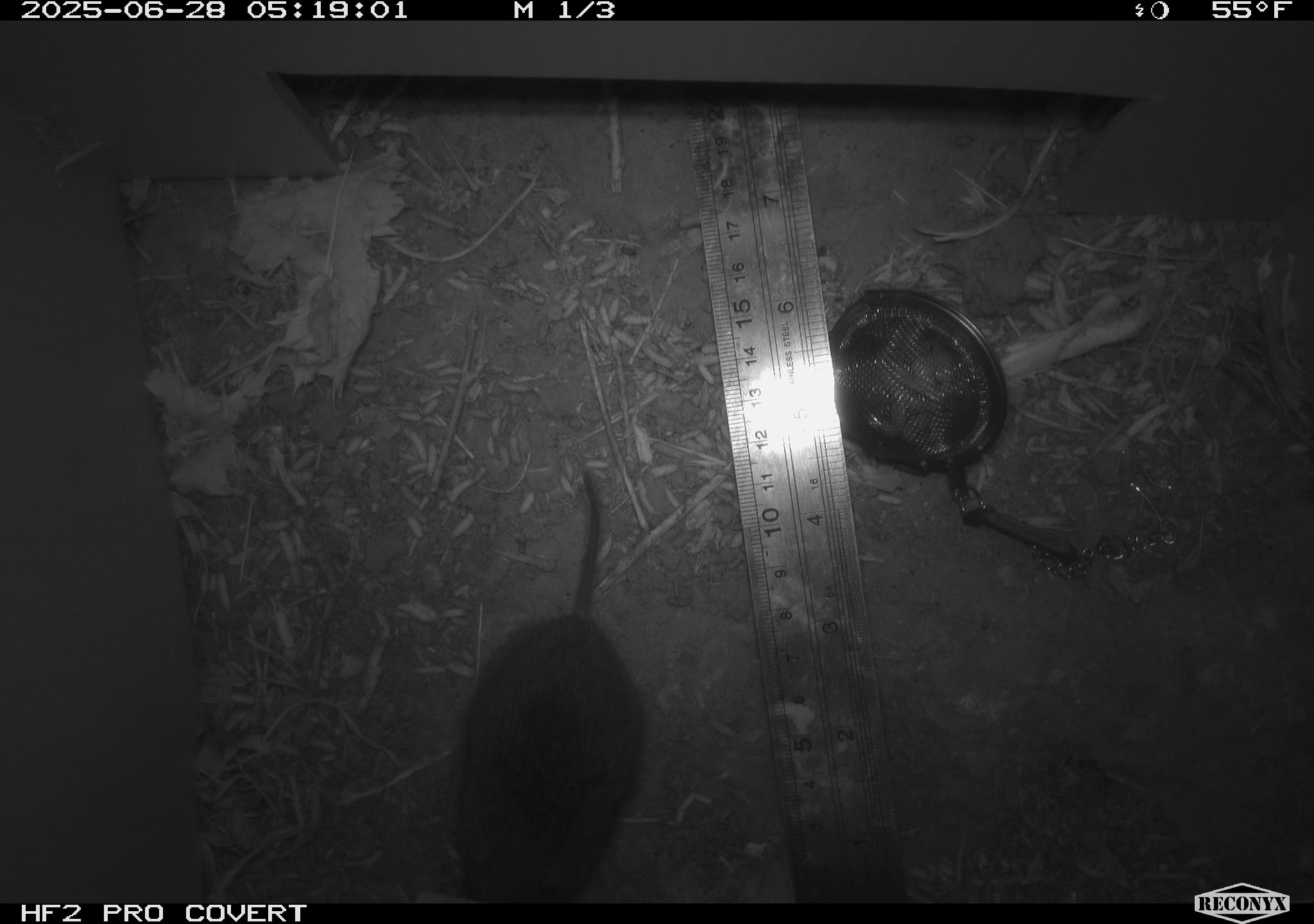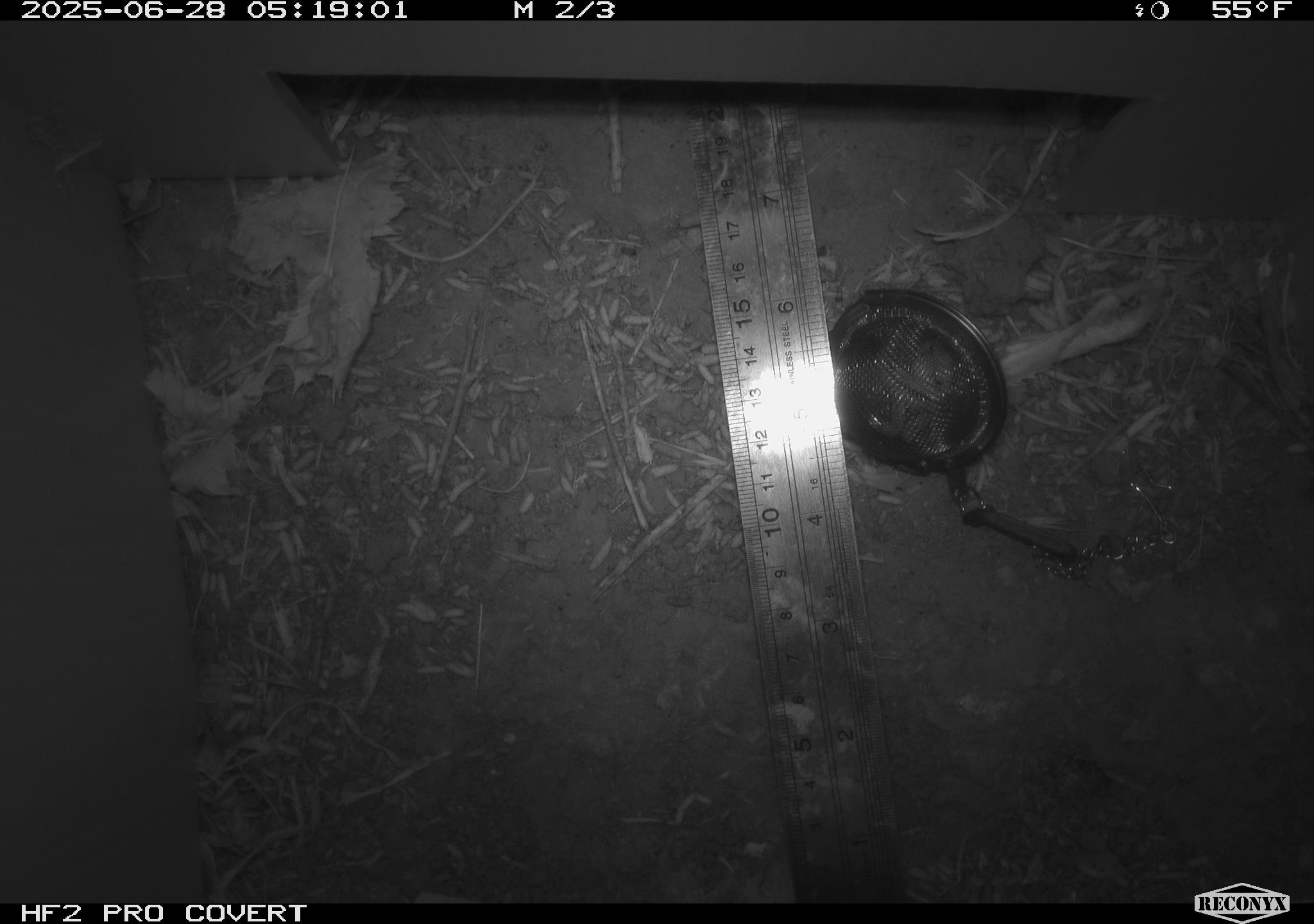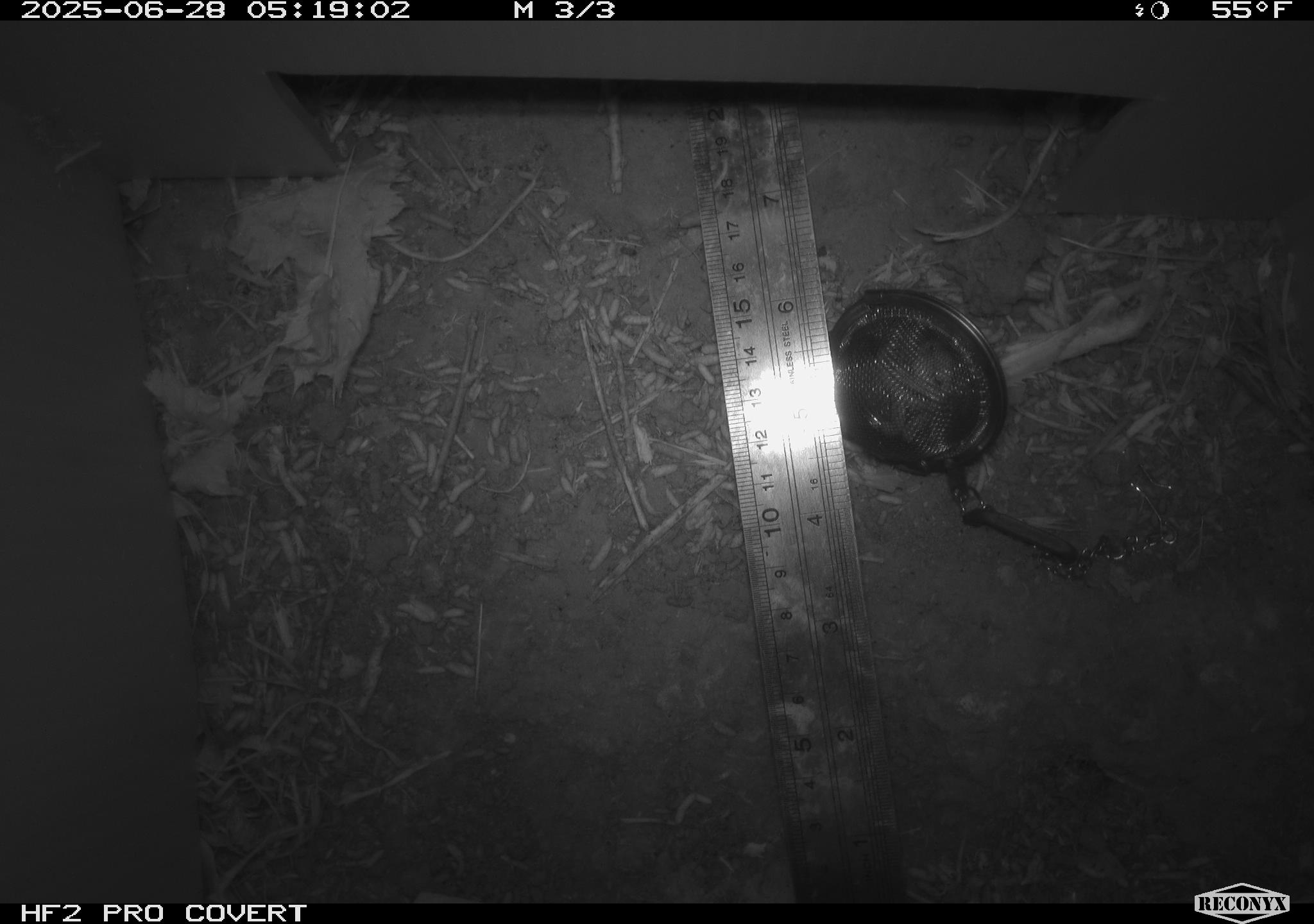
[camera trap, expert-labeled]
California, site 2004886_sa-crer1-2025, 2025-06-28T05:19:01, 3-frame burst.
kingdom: Animalia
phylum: Chordata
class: Mammalia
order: Rodentia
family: Cricetidae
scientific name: Arvicolinae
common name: voles, lemmings, and muskrats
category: arvicolinae subfamily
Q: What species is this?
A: Arvicolinae subfamily (voles, lemmings, and muskrats) (Arvicolinae).